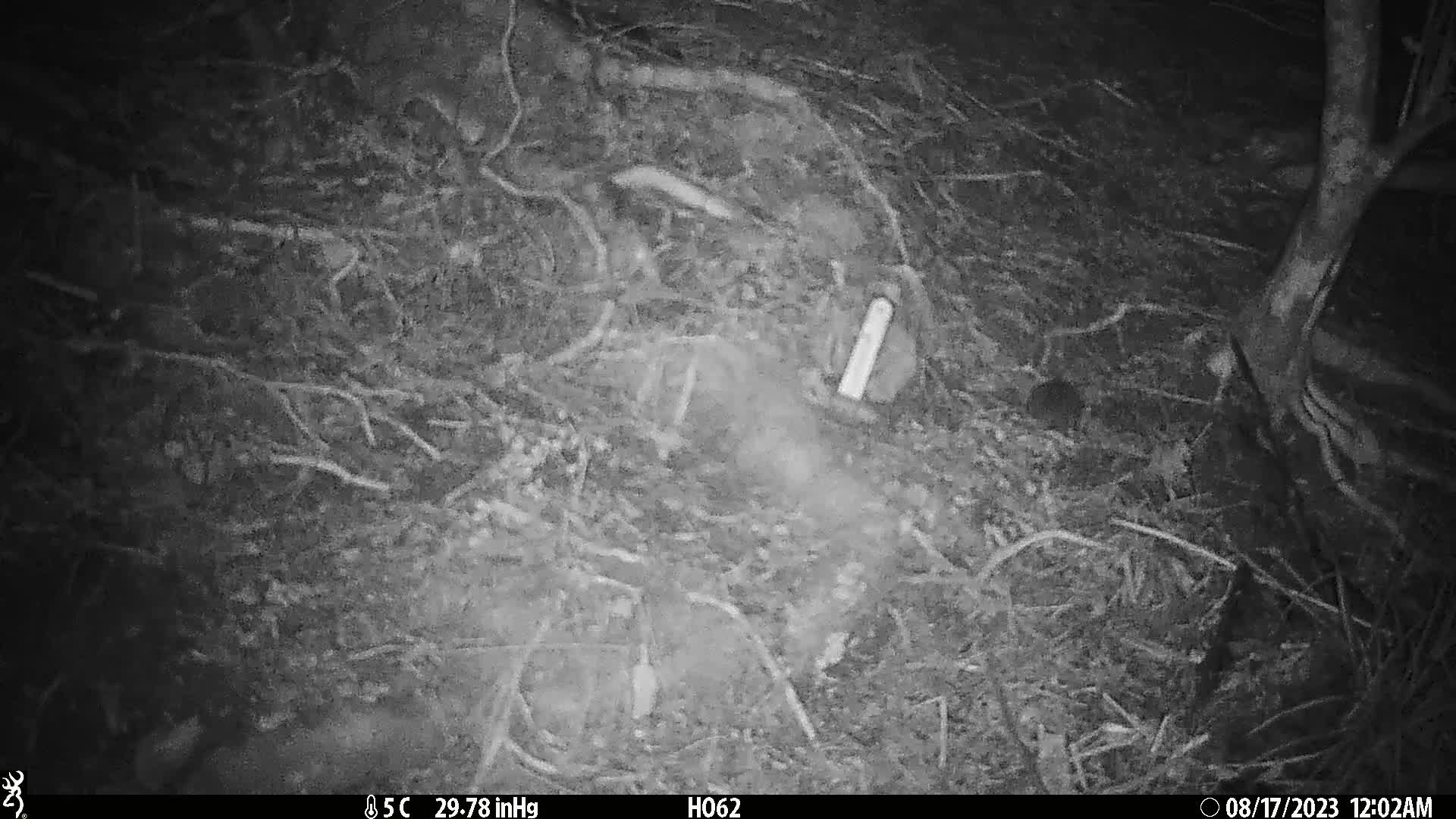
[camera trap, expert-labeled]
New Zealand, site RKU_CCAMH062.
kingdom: Animalia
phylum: Chordata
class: Mammalia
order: Rodentia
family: Muridae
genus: Rattus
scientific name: Rattus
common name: rat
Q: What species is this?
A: Rat (Rattus).